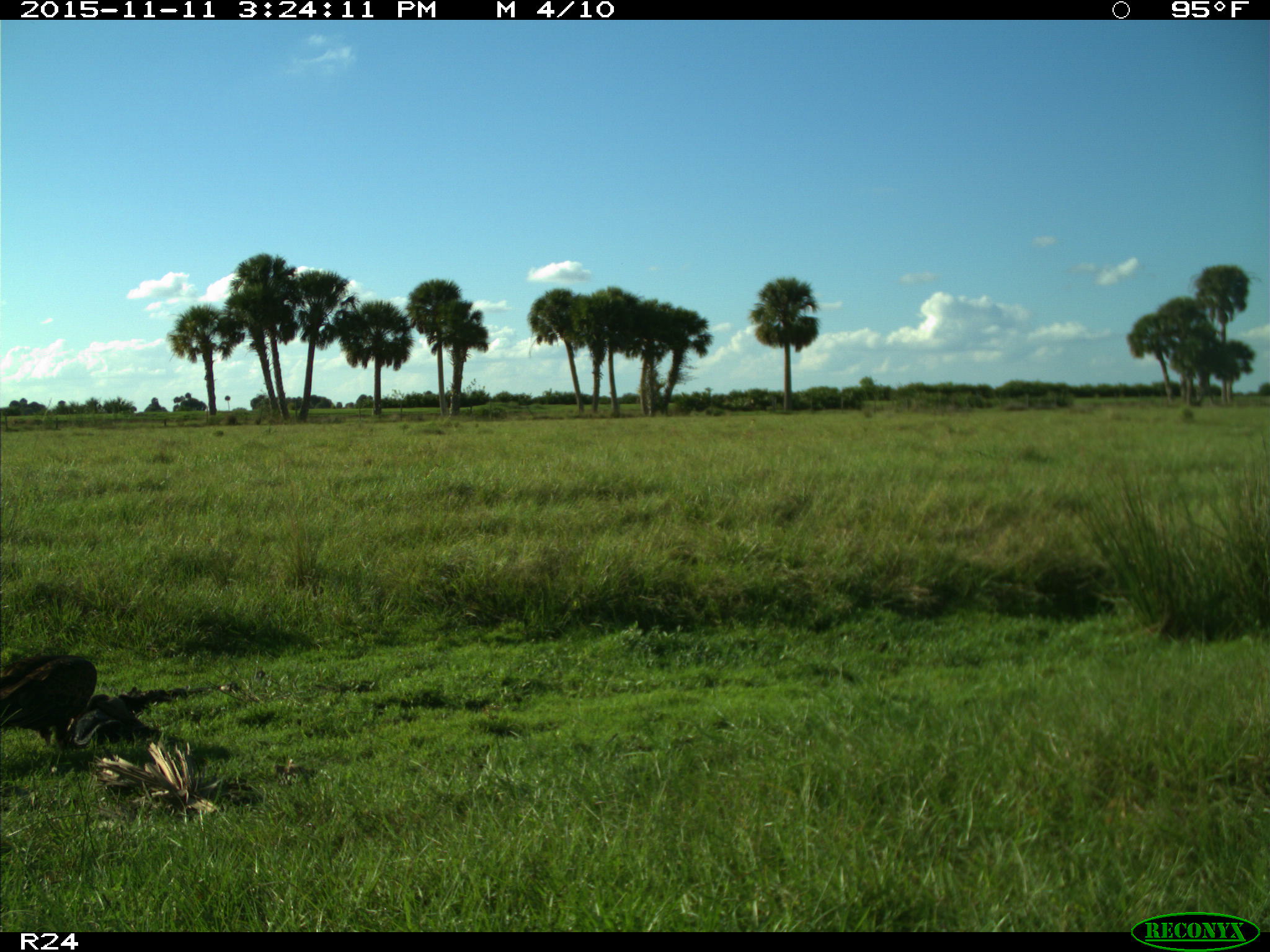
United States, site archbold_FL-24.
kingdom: Animalia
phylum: Chordata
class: Aves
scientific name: Aves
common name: birds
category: unidentified bird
Unidentified bird (birds) (Aves).